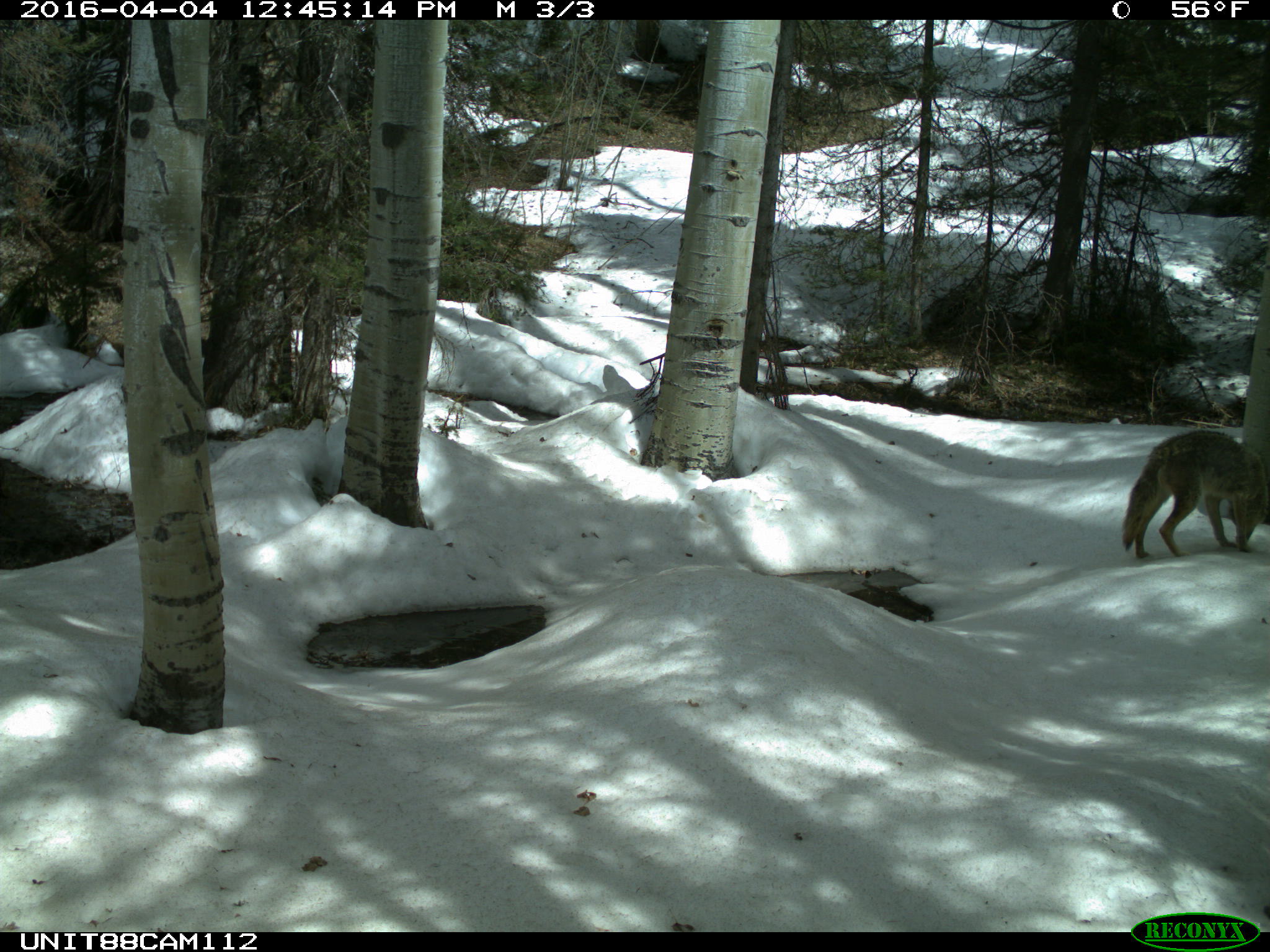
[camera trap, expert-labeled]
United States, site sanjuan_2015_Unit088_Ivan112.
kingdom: Animalia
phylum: Chordata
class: Mammalia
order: Carnivora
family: Canidae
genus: Canis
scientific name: Canis latrans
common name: coyote